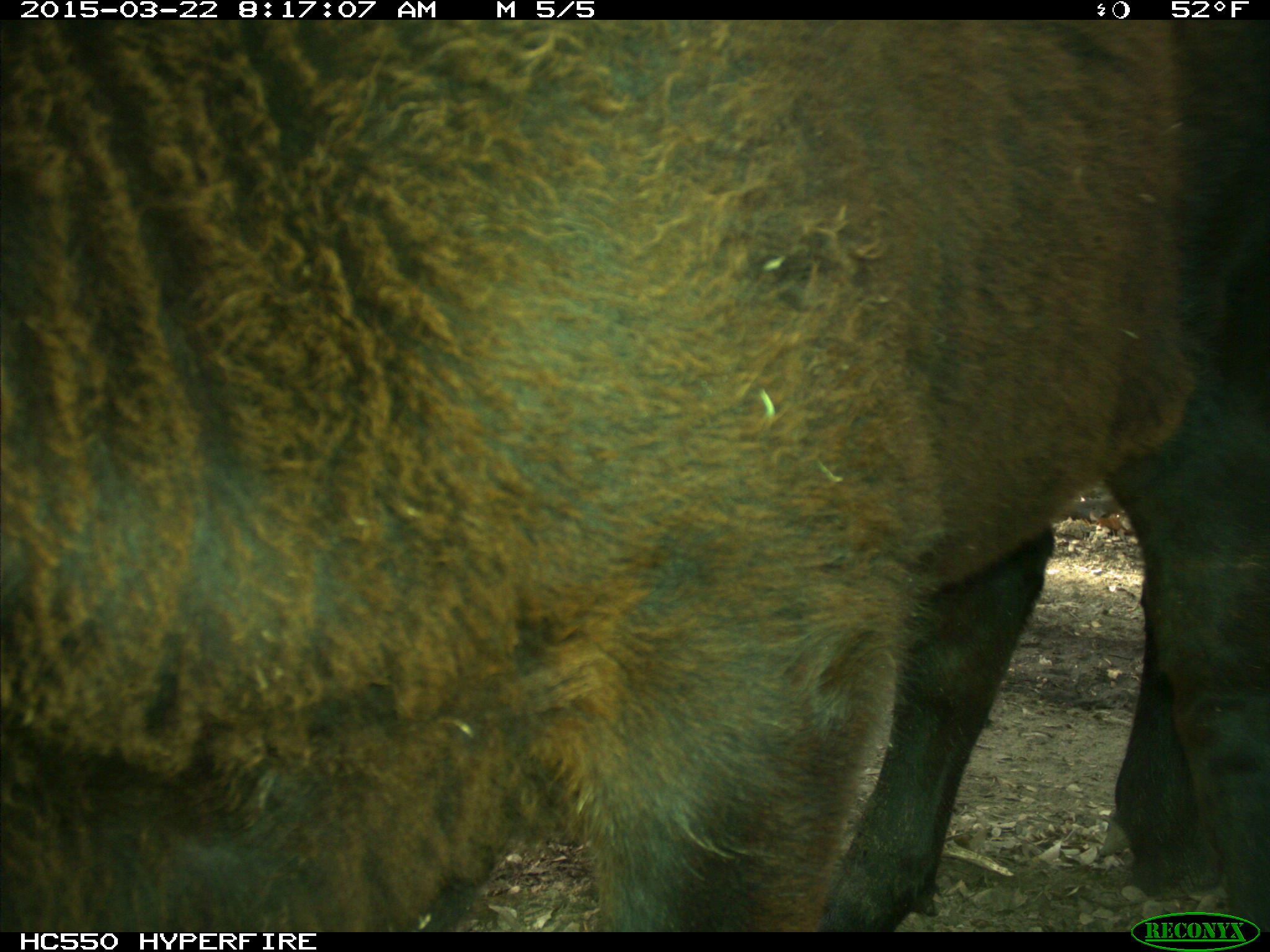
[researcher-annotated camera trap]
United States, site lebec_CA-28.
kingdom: Animalia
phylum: Chordata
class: Mammalia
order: Artiodactyla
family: Bovidae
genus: Bos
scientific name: Bos taurus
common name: domestic cow